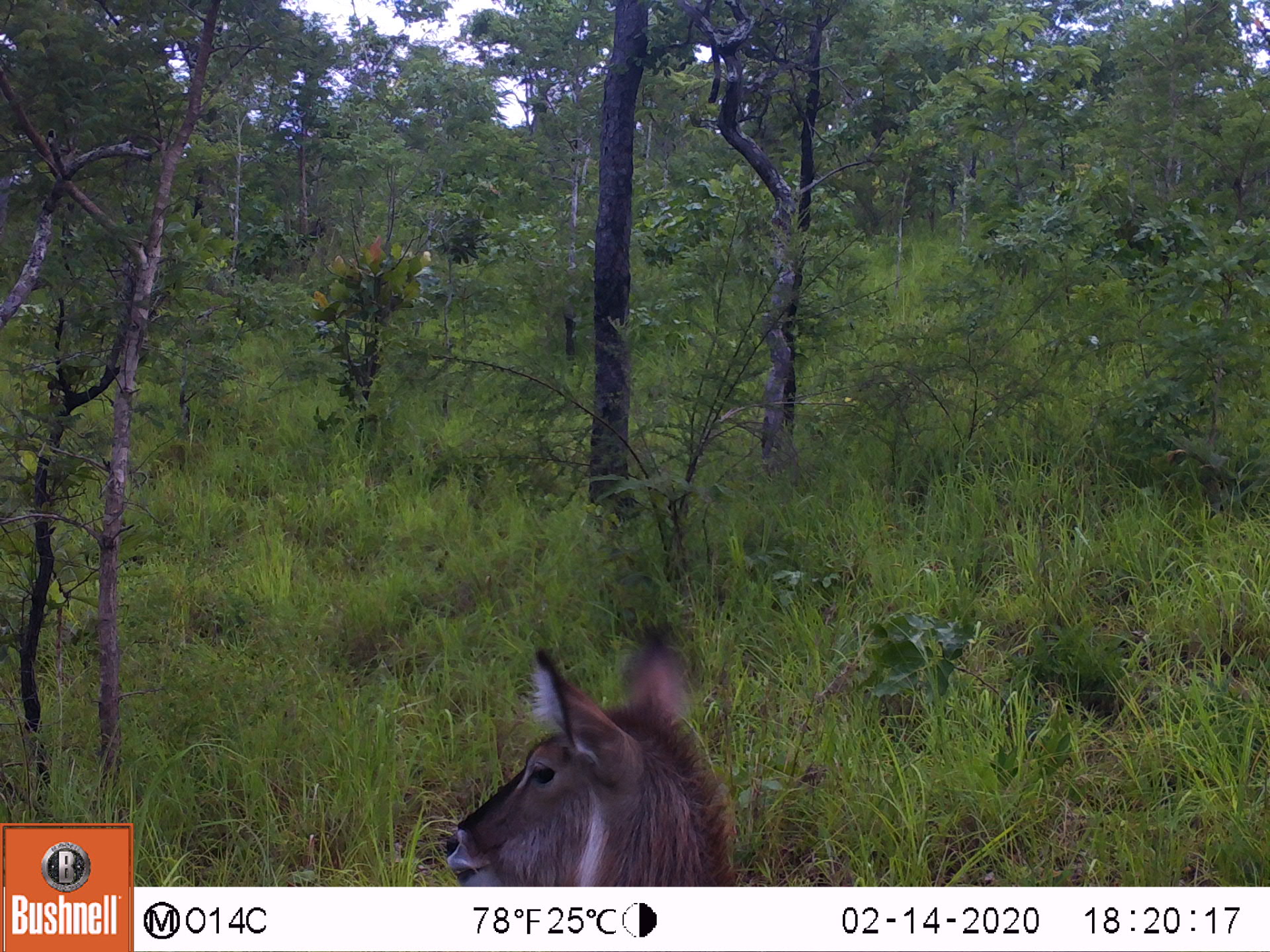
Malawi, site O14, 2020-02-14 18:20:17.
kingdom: Animalia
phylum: Chordata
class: Mammalia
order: Artiodactyla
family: Bovidae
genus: Kobus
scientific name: Kobus ellipsiprymnus ellipsiprymnus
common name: common waterbuck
Common waterbuck (Kobus ellipsiprymnus ellipsiprymnus), count 1.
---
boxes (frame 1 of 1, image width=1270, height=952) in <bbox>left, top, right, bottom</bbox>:
common waterbuck: <bbox>445, 626, 735, 882</bbox>